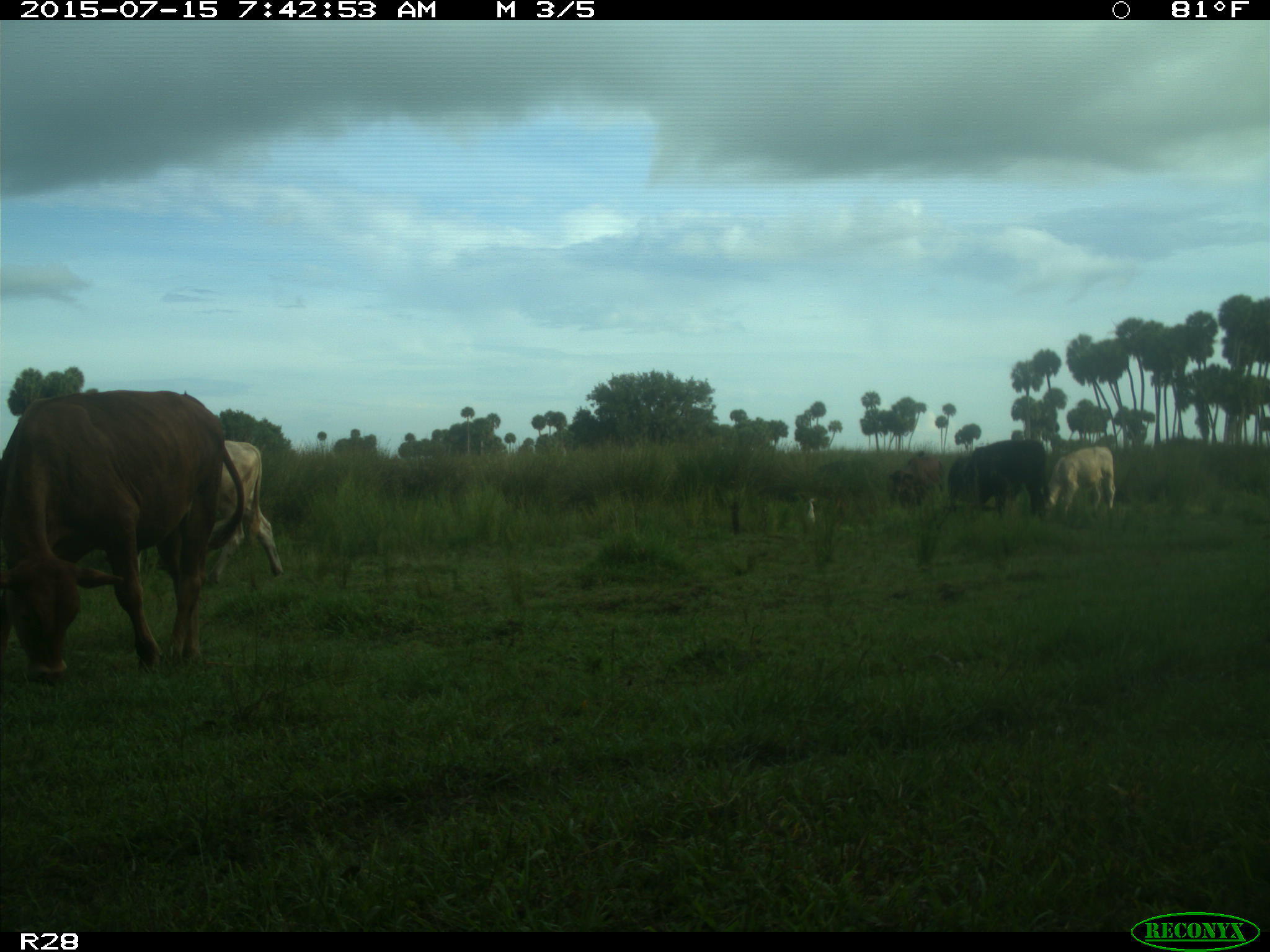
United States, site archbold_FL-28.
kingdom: Animalia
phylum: Chordata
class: Mammalia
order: Artiodactyla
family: Bovidae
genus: Bos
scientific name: Bos taurus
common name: domestic cow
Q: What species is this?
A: Bos taurus (domestic cow).